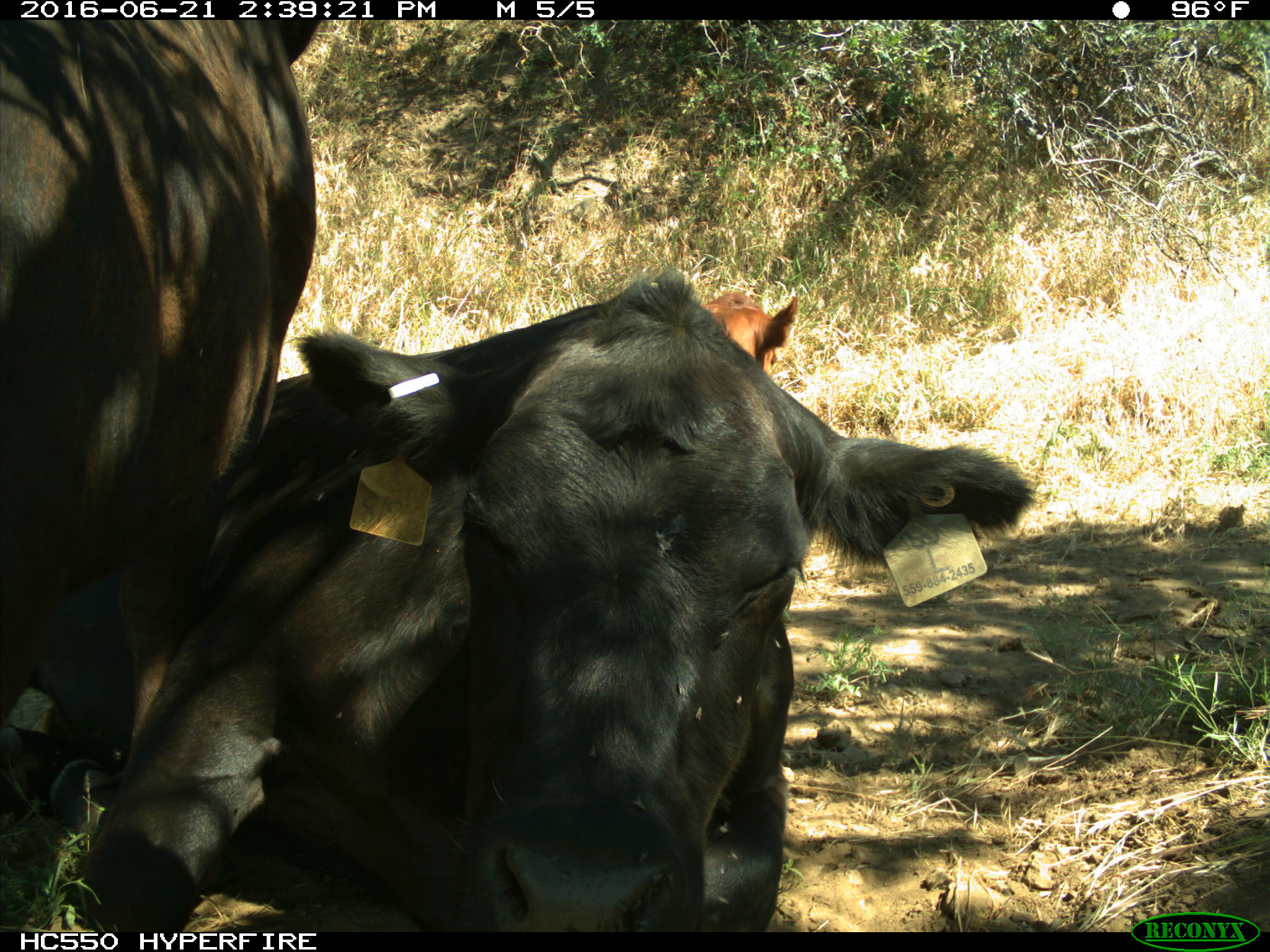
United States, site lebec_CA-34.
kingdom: Animalia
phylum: Chordata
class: Mammalia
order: Artiodactyla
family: Bovidae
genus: Bos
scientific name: Bos taurus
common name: domestic cow